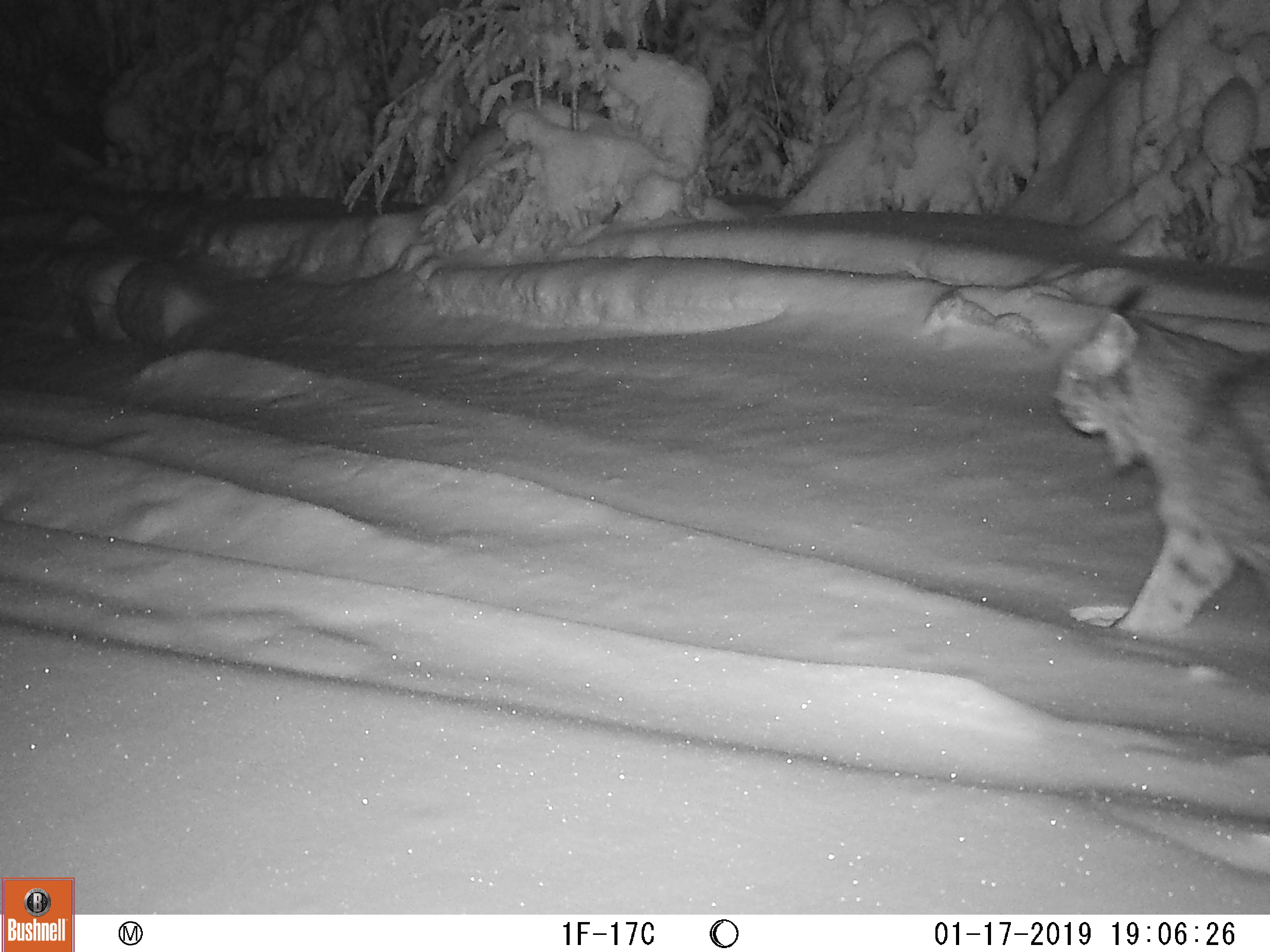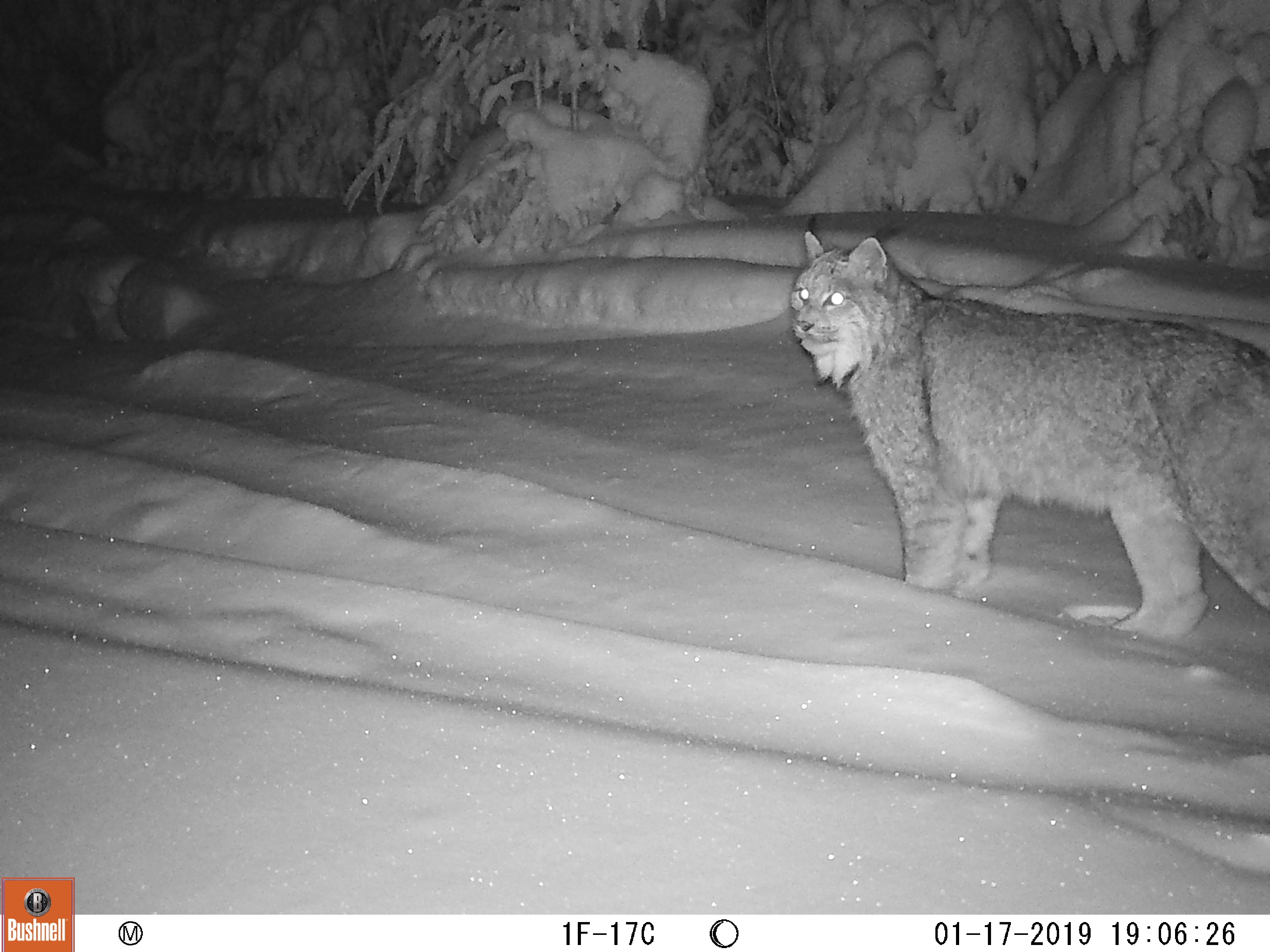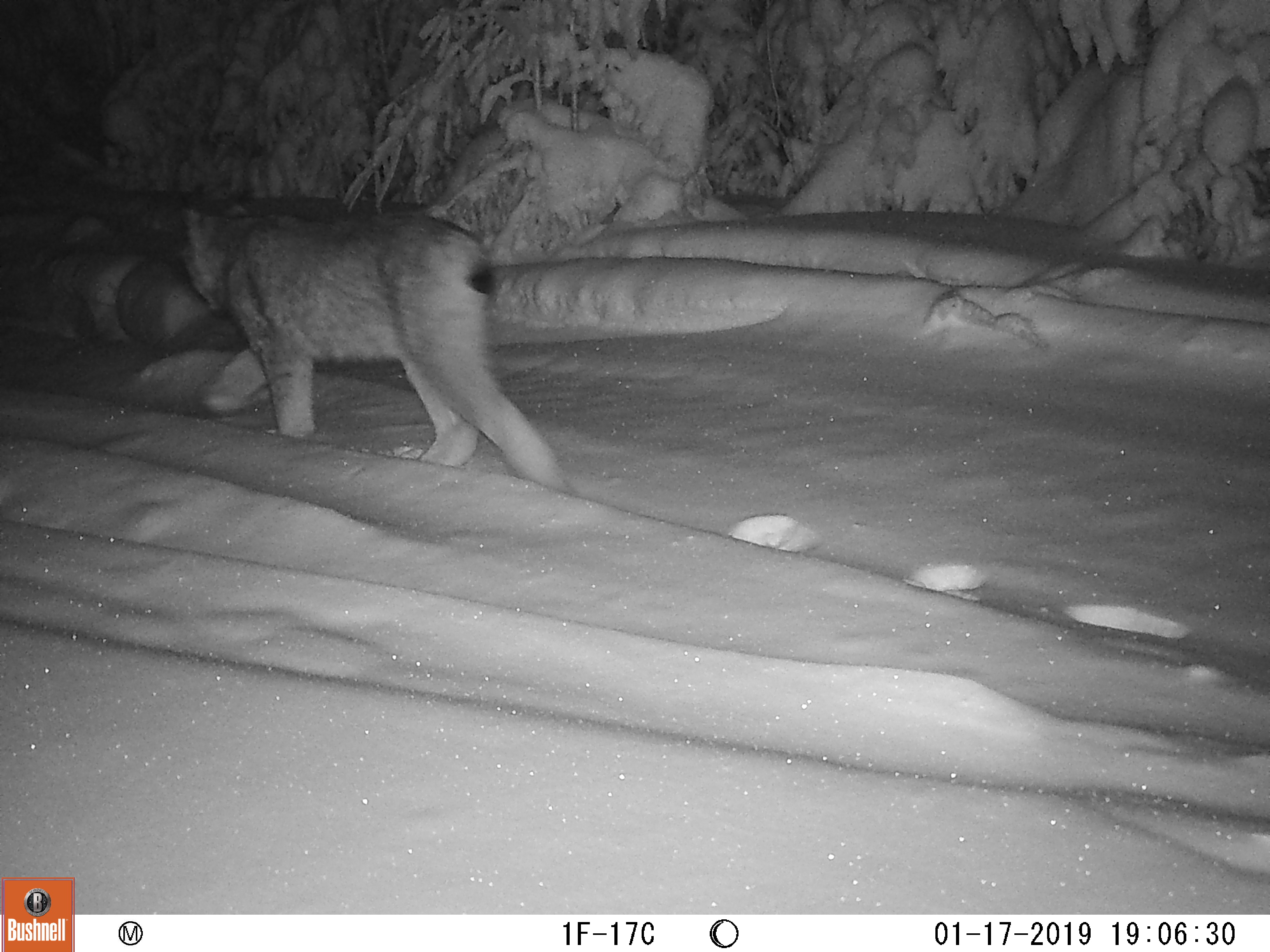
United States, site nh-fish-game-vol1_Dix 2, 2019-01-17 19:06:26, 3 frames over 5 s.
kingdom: Animalia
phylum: Chordata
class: Mammalia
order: Carnivora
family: Felidae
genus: Lynx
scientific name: Lynx canadensis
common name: canada lynx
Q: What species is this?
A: Canada lynx (Lynx canadensis).